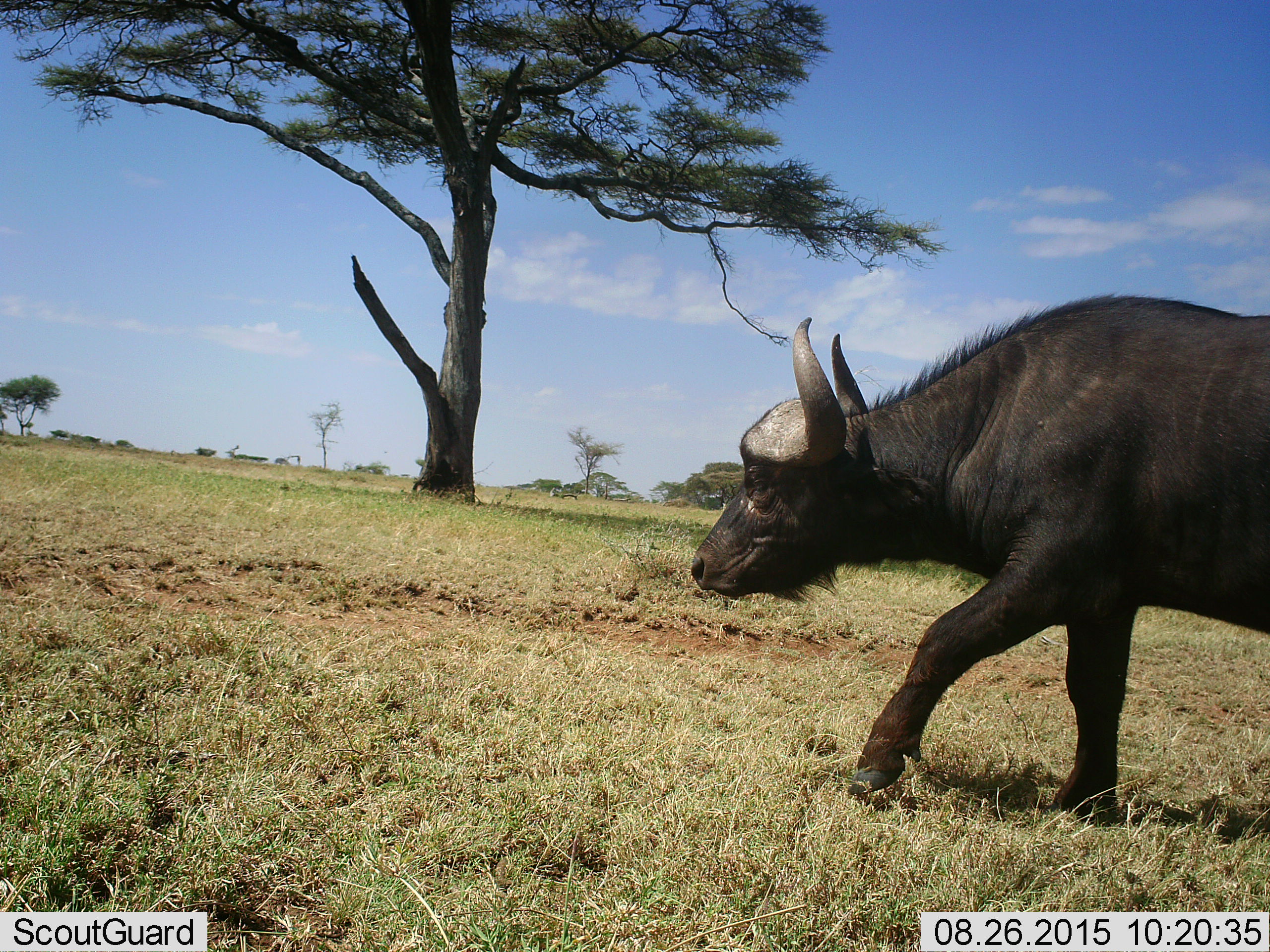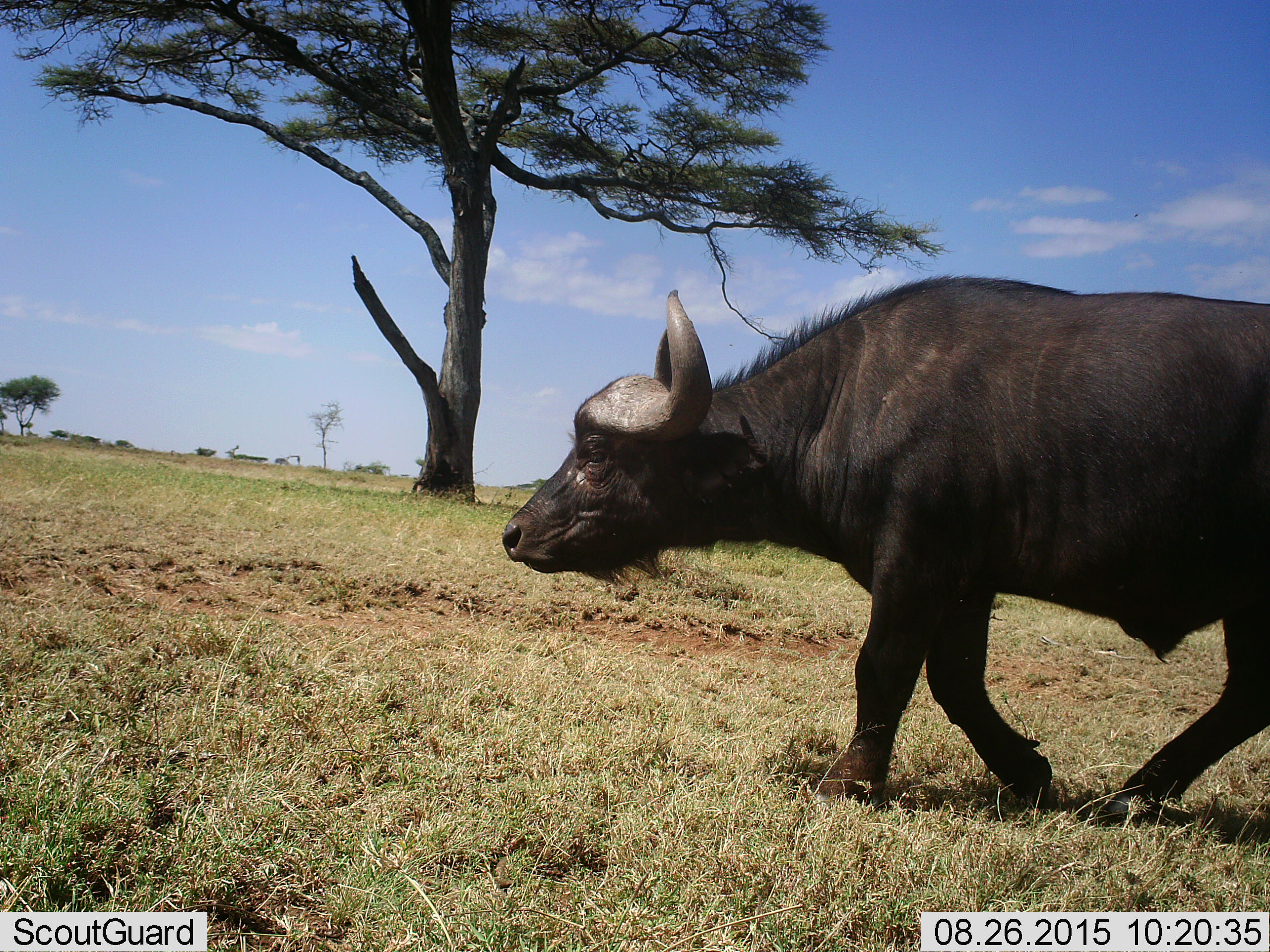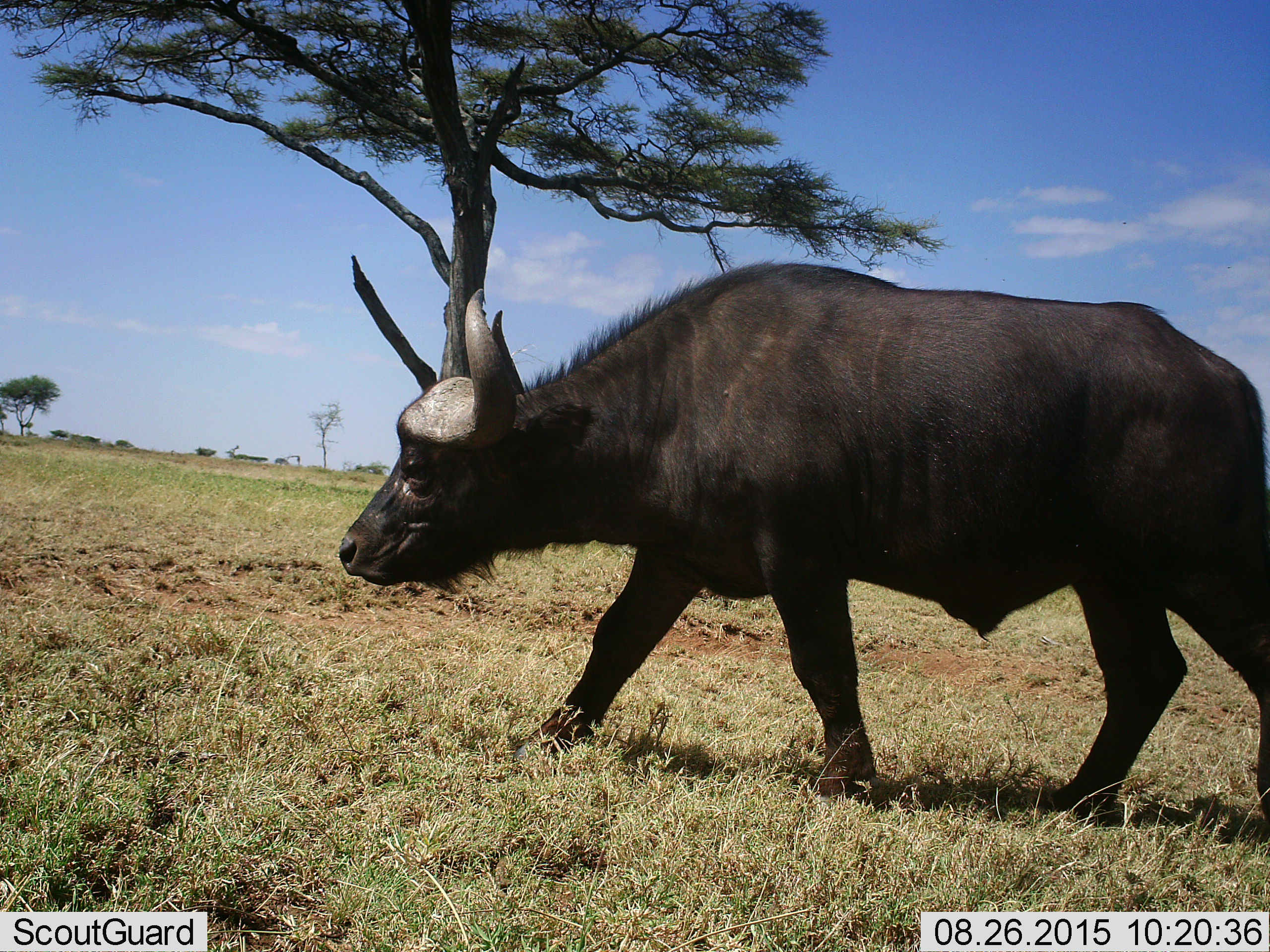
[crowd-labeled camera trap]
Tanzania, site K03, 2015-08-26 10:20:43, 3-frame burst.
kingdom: Animalia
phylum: Chordata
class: Mammalia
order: Artiodactyla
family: Bovidae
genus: Syncerus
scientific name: Syncerus caffer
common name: cape buffalo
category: buffalo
Buffalo (cape buffalo) (Syncerus caffer), count 1. Behavior (volunteer vote fractions): standing 20%, resting 0%, moving 80%, interacting 0%. Young present (vote fraction): 0%. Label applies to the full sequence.